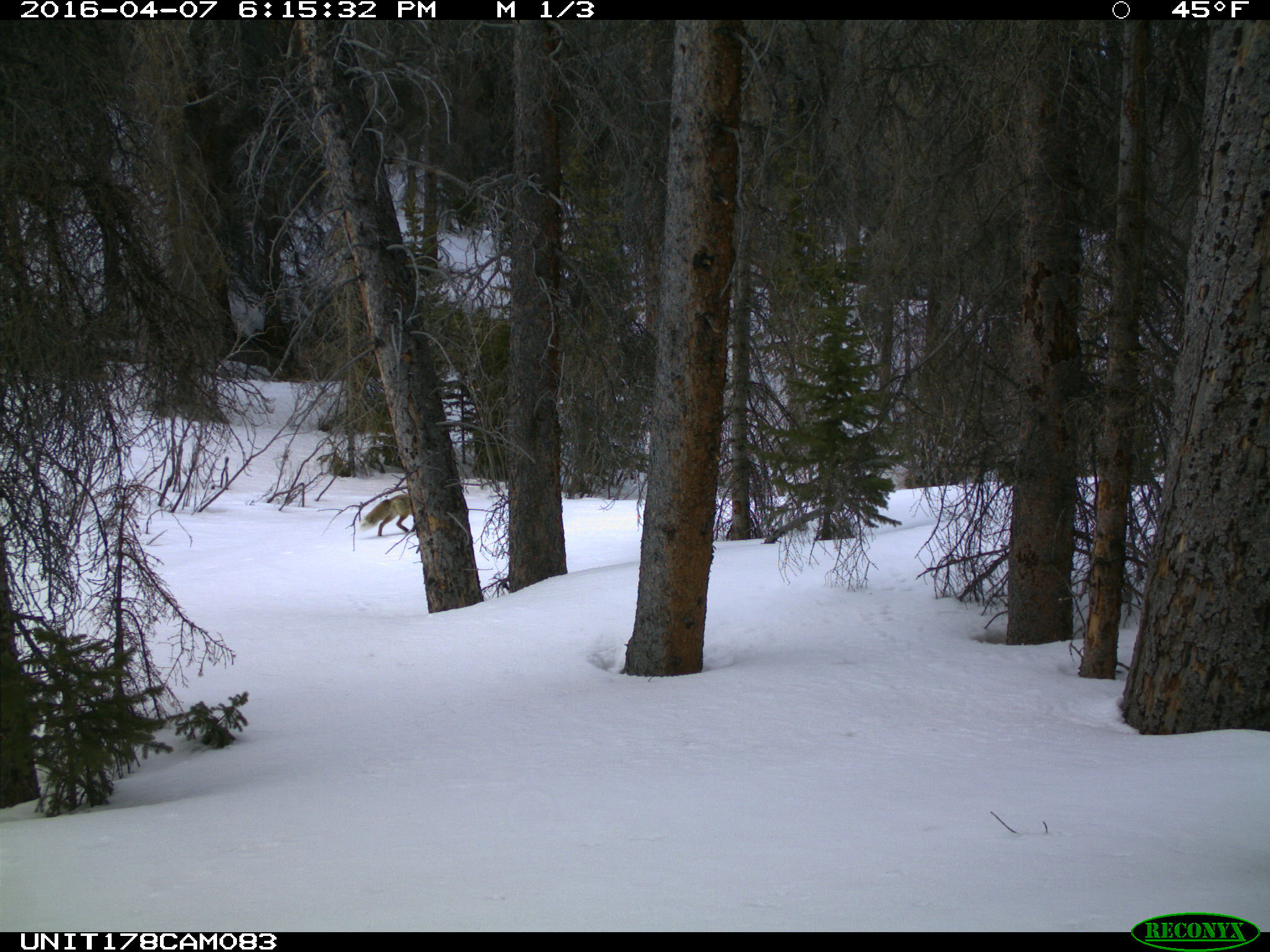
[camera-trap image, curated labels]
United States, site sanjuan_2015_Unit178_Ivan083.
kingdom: Animalia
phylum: Chordata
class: Mammalia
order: Carnivora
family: Canidae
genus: Vulpes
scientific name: Vulpes vulpes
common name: red fox